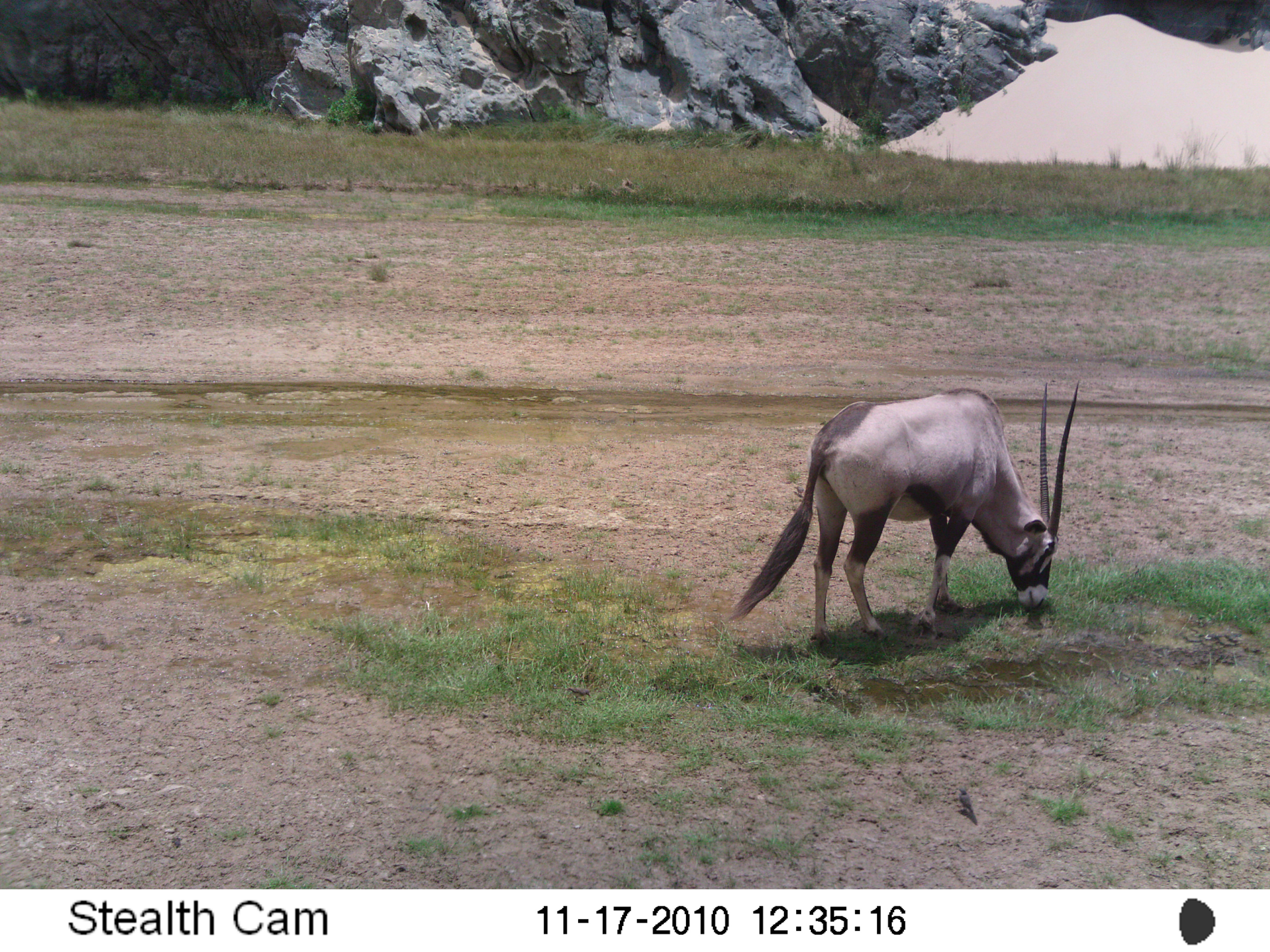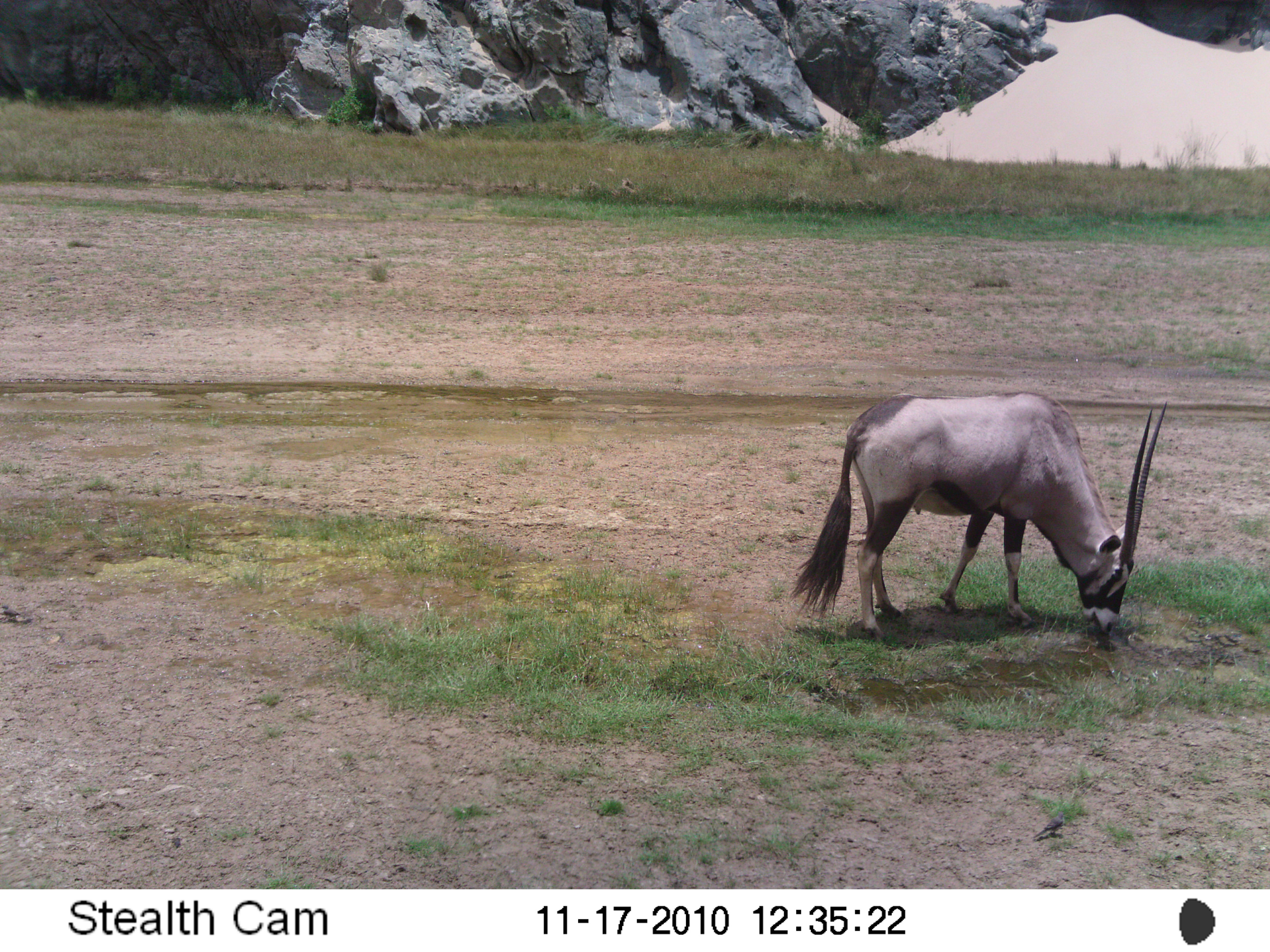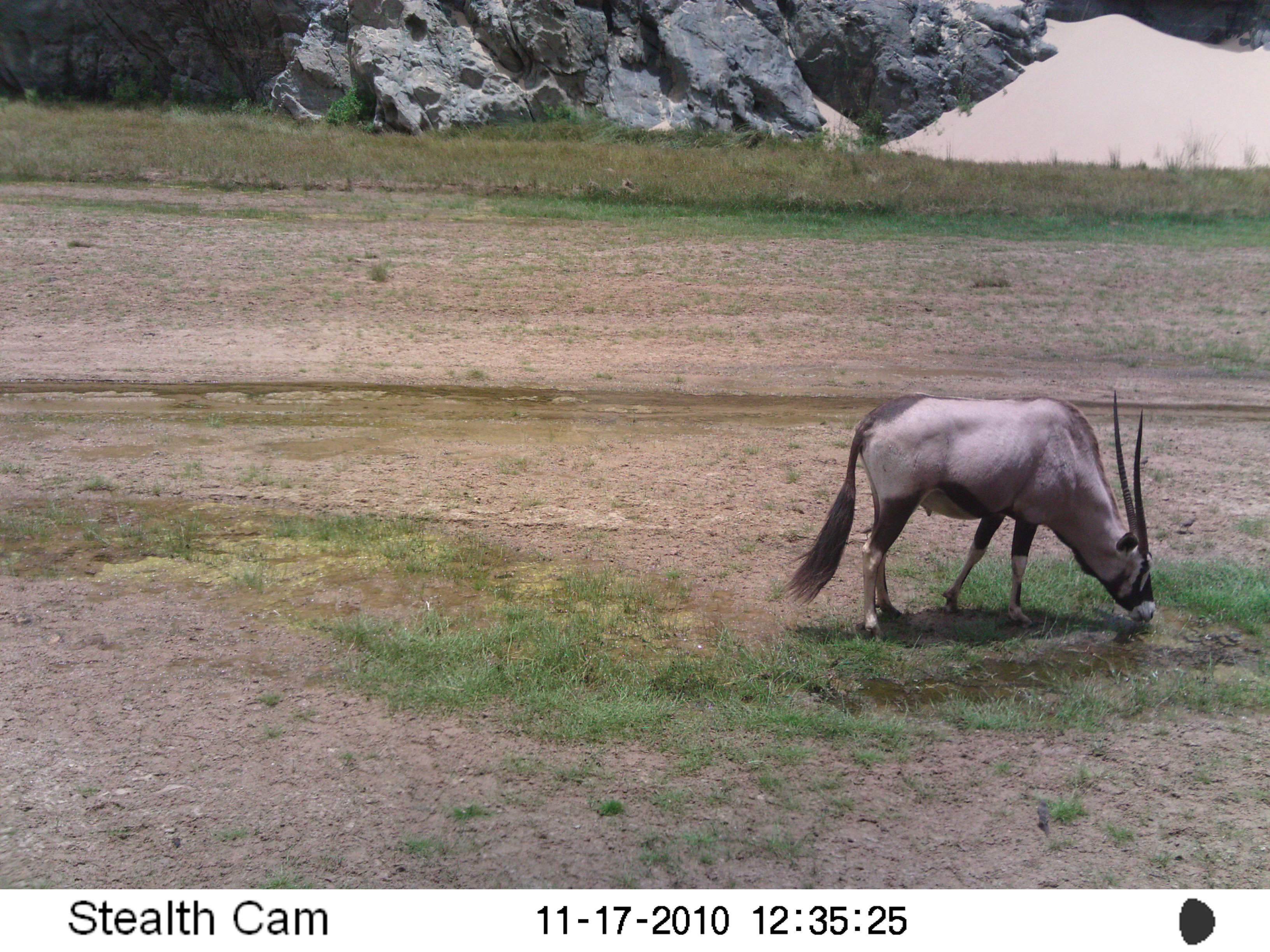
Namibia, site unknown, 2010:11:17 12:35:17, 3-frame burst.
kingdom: Animalia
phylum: Chordata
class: Mammalia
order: Artiodactyla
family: Bovidae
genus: Oryx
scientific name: Oryx gazella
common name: gemsbok